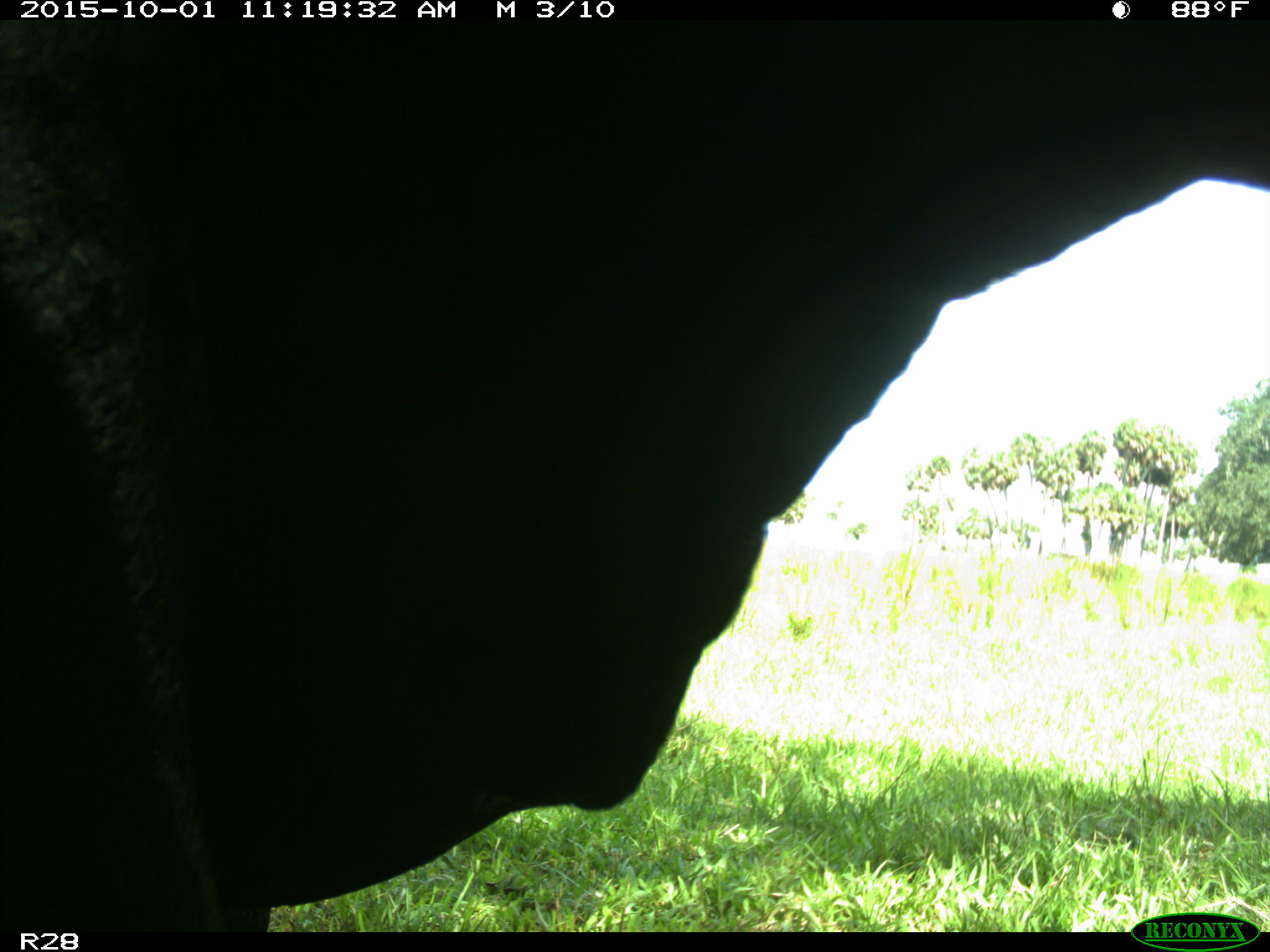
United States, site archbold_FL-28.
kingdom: Animalia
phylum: Chordata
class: Mammalia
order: Artiodactyla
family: Bovidae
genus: Bos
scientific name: Bos taurus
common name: domestic cow